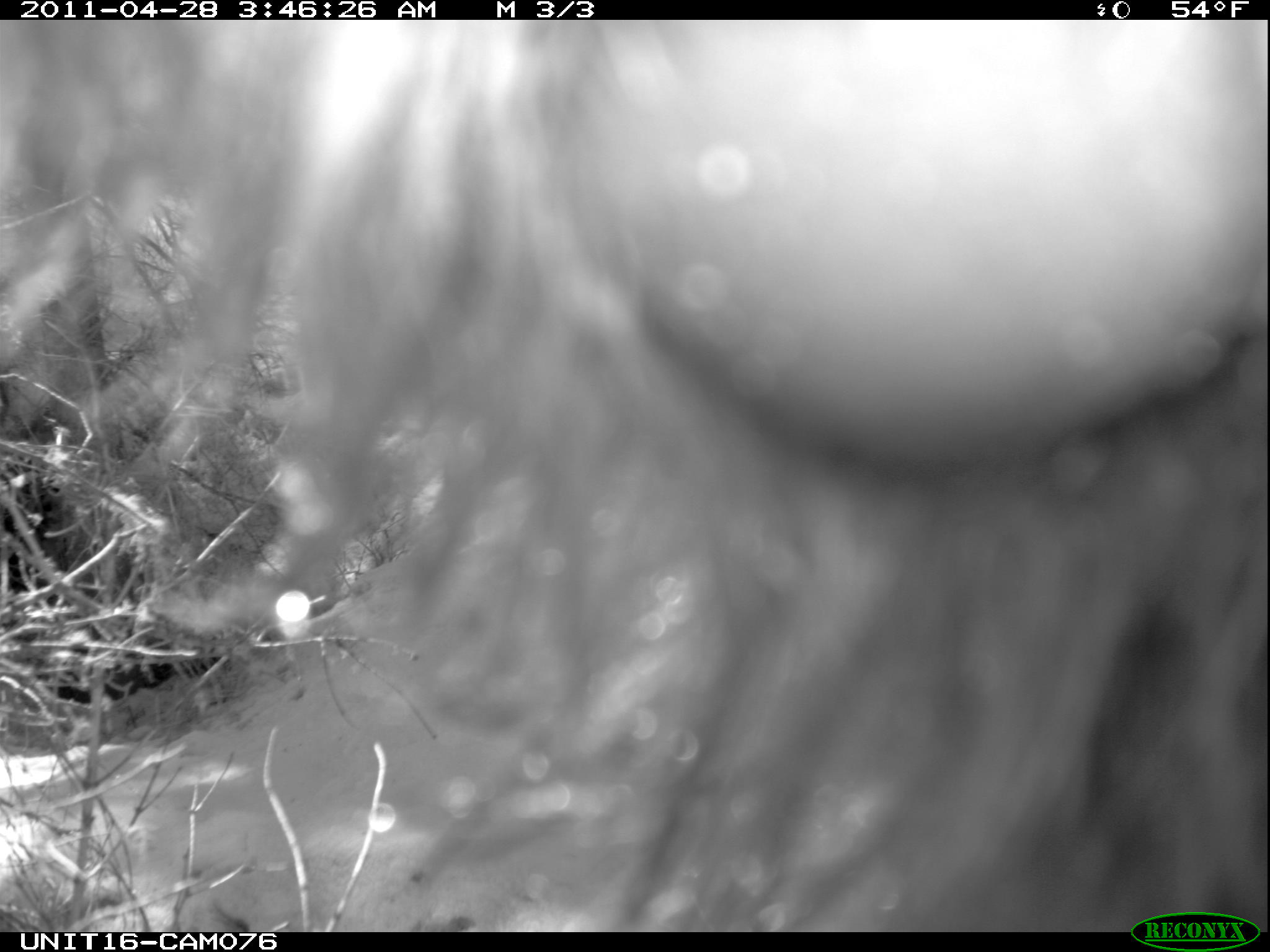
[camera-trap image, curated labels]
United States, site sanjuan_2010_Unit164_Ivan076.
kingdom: Animalia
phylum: Chordata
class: Mammalia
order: Carnivora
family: Ursidae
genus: Ursus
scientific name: Ursus americanus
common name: american black bear